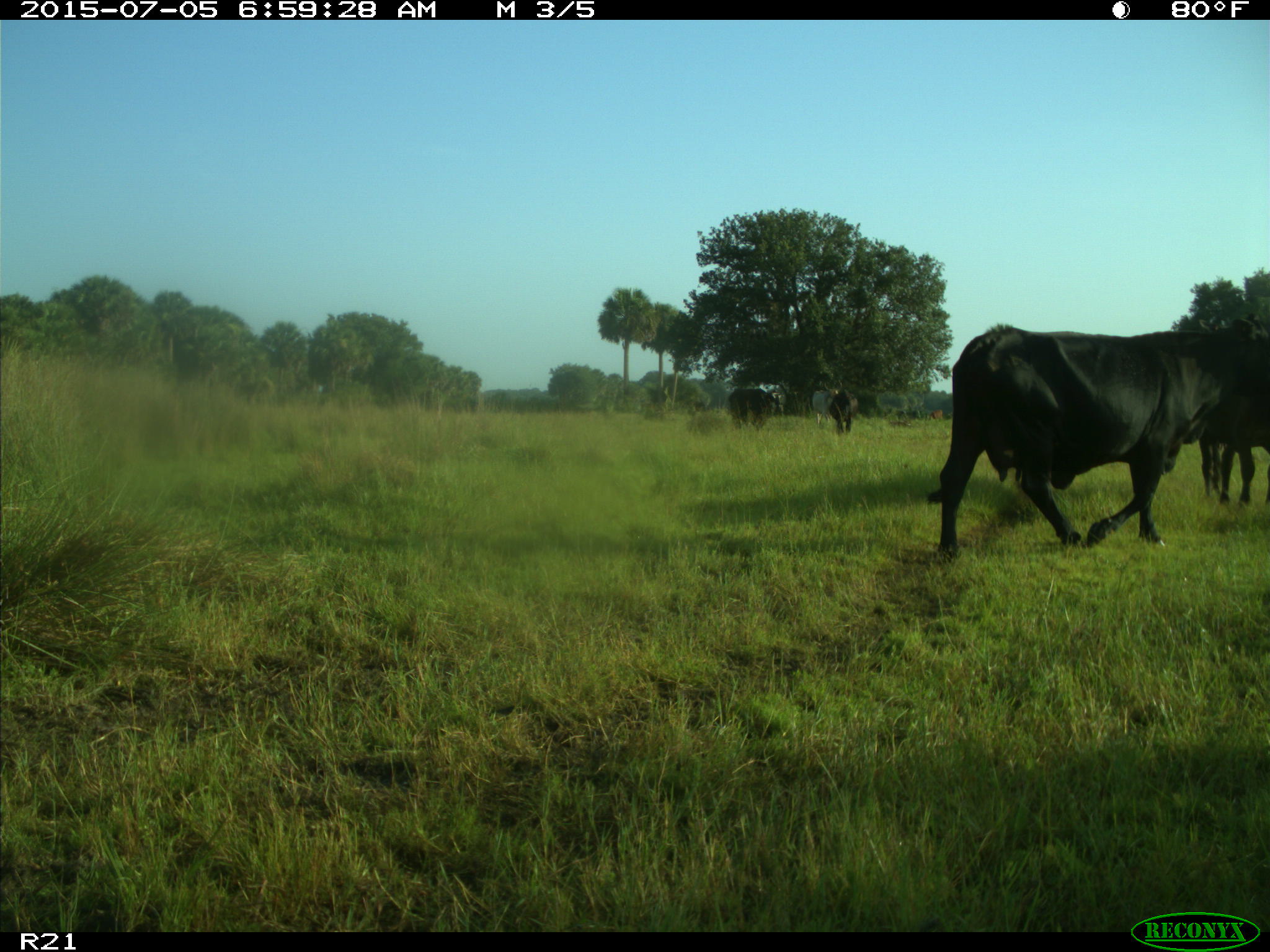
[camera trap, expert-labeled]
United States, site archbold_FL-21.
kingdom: Animalia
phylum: Chordata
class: Mammalia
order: Artiodactyla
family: Bovidae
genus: Bos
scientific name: Bos taurus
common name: domestic cow